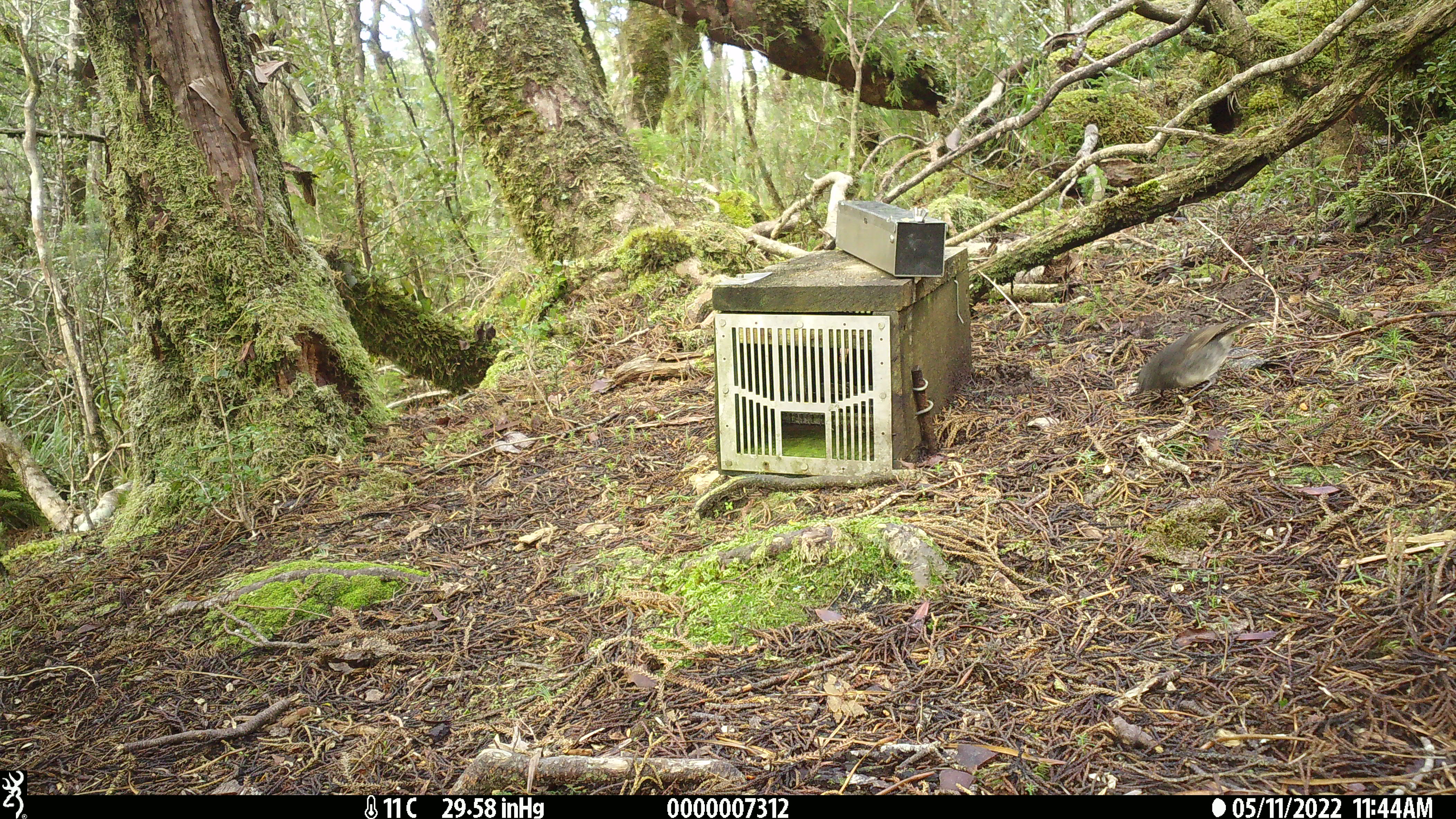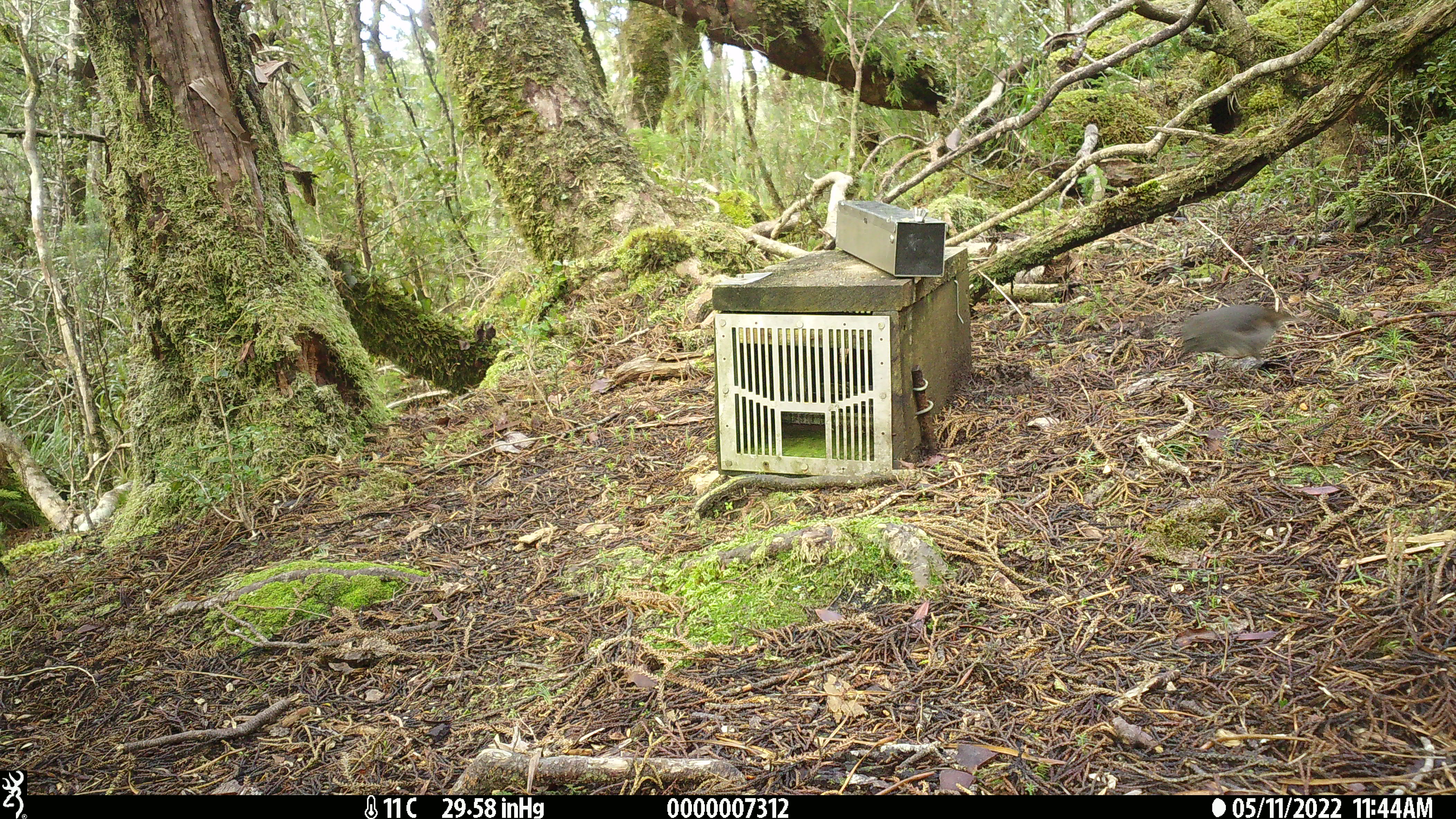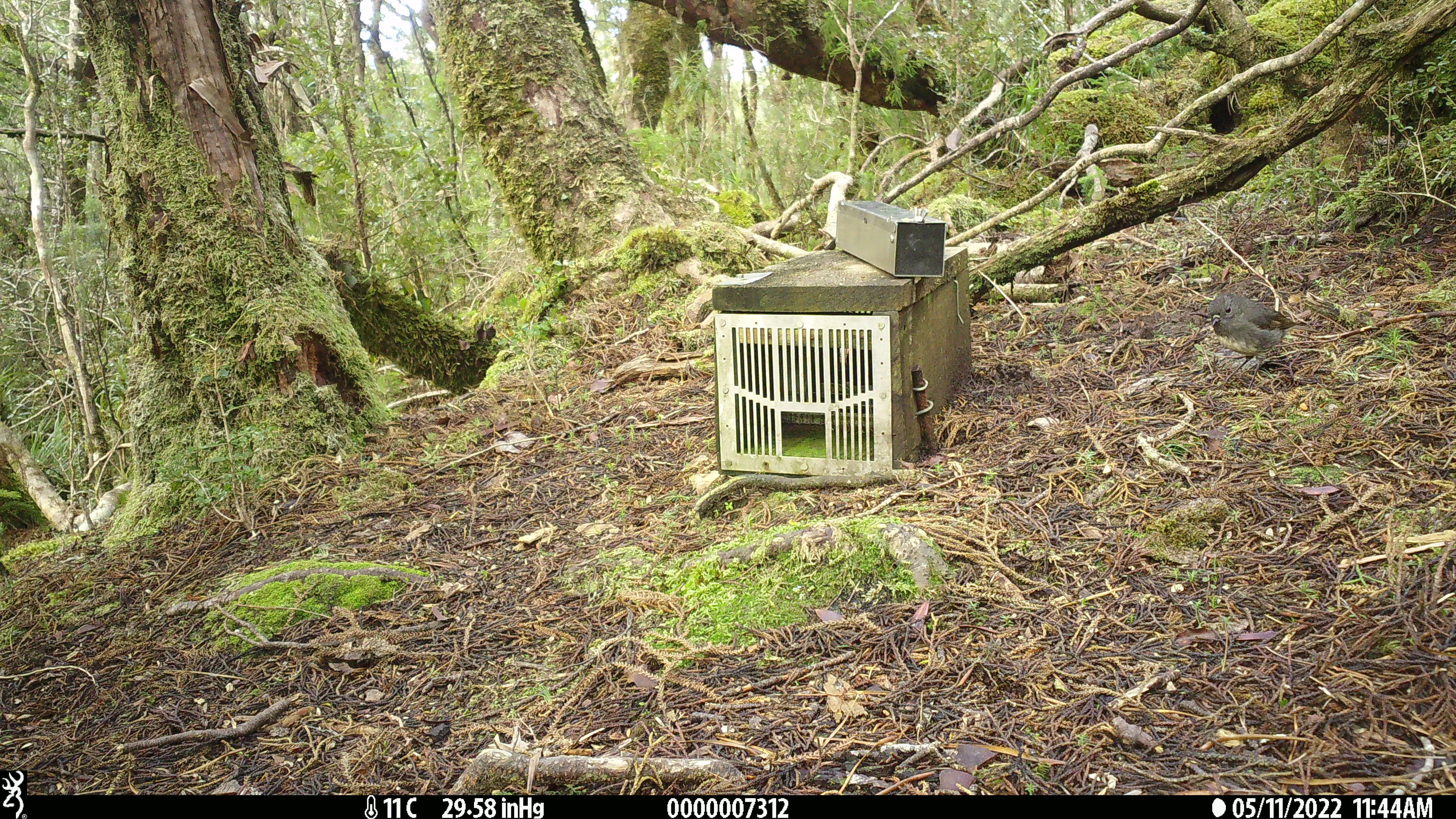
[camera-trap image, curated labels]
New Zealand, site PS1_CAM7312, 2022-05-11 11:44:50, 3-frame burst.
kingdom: Animalia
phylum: Chordata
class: Aves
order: Passeriformes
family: Petroicidae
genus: Petroica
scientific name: Petroica australis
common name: new zealand robin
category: robin